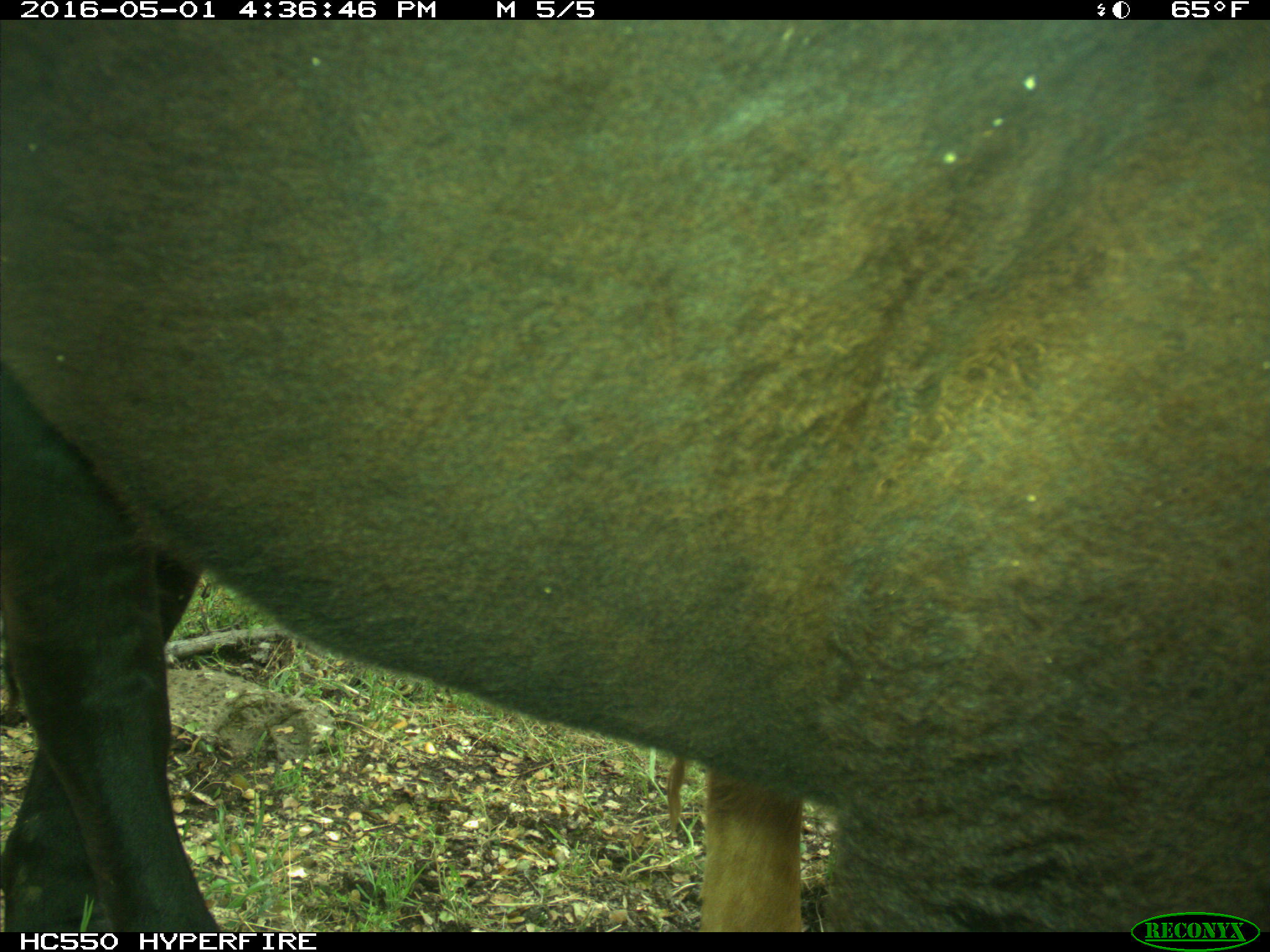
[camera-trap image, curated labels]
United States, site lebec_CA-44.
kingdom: Animalia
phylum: Chordata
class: Mammalia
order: Artiodactyla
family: Bovidae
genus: Bos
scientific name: Bos taurus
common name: domestic cow